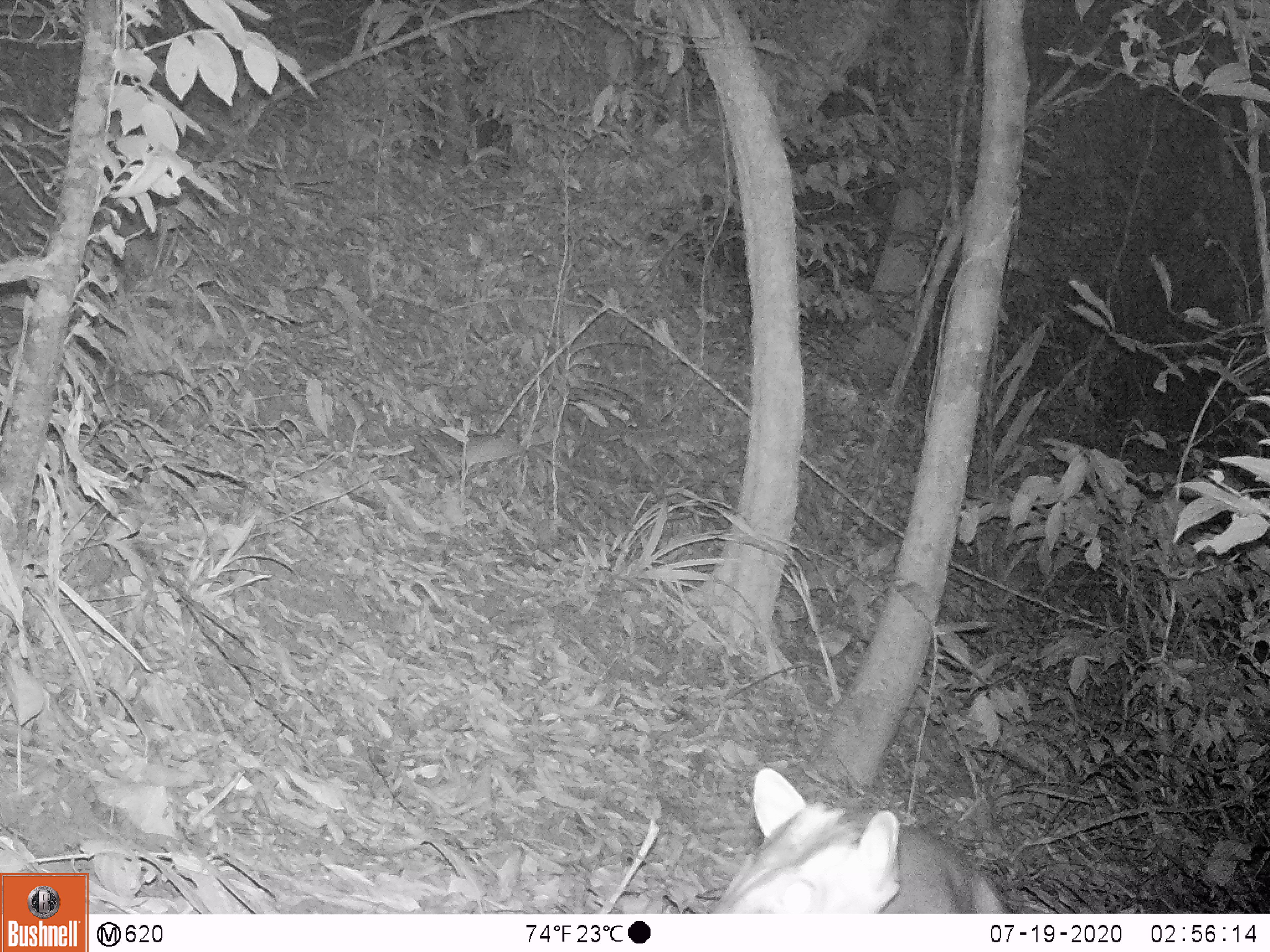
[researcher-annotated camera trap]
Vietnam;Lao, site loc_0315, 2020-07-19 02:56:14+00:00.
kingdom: Animalia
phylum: Chordata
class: Mammalia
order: Artiodactyla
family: Cervidae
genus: Muntiacus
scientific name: Muntiacus rooseveltorum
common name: roosevelt's muntjac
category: roosevelts muntjac group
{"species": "roosevelts muntjac group (roosevelt's muntjac) (Muntiacus rooseveltorum)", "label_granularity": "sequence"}